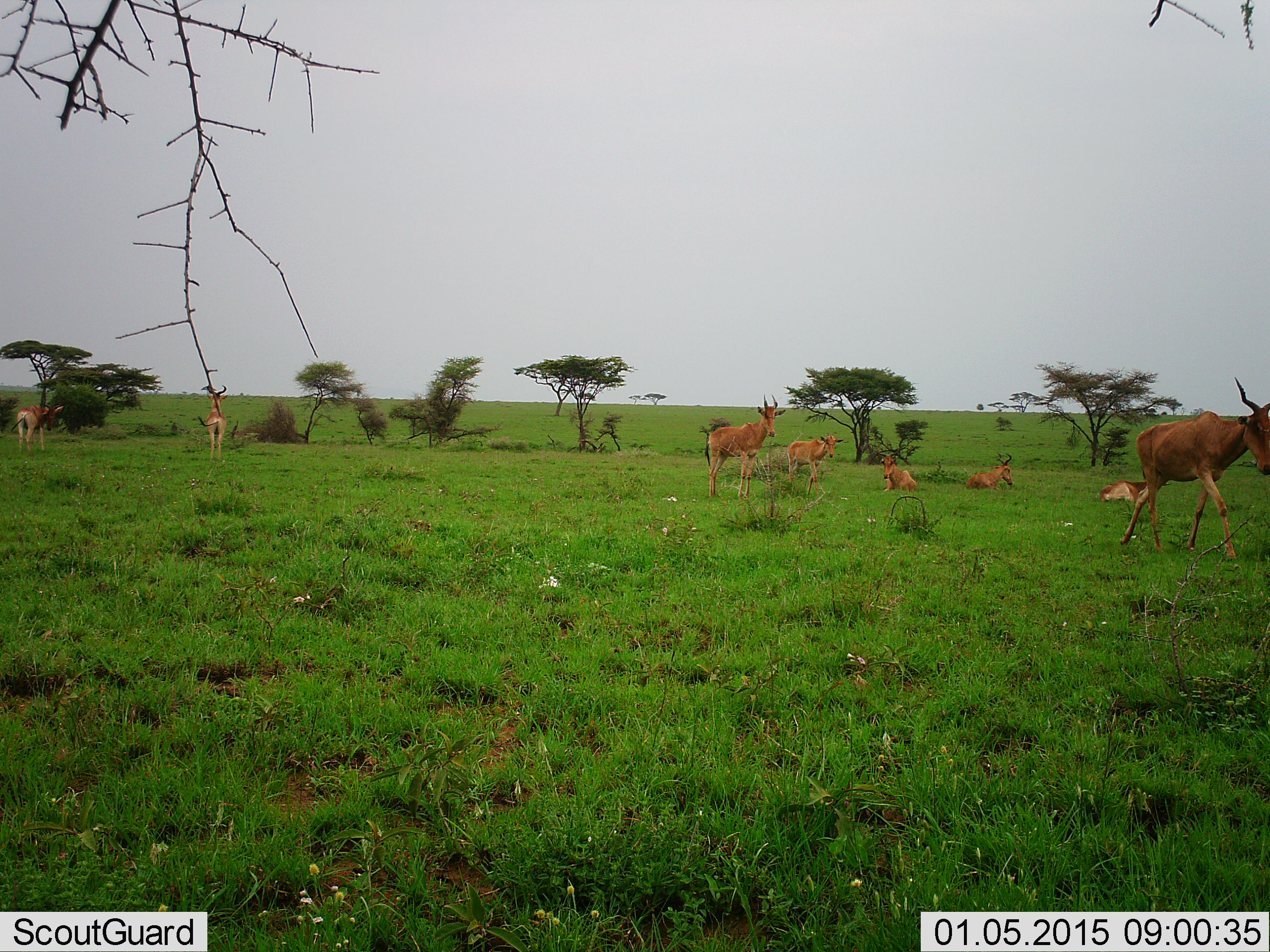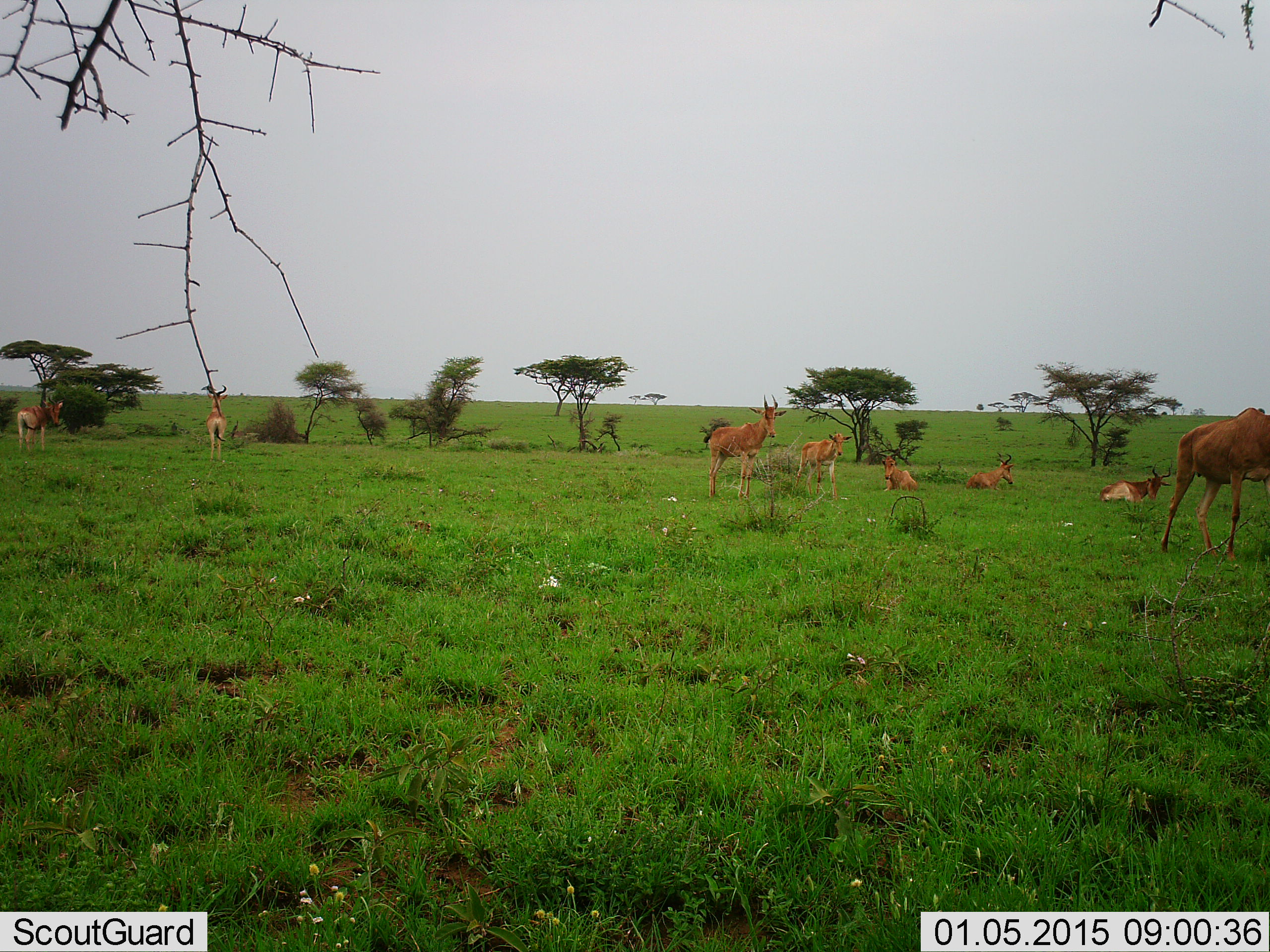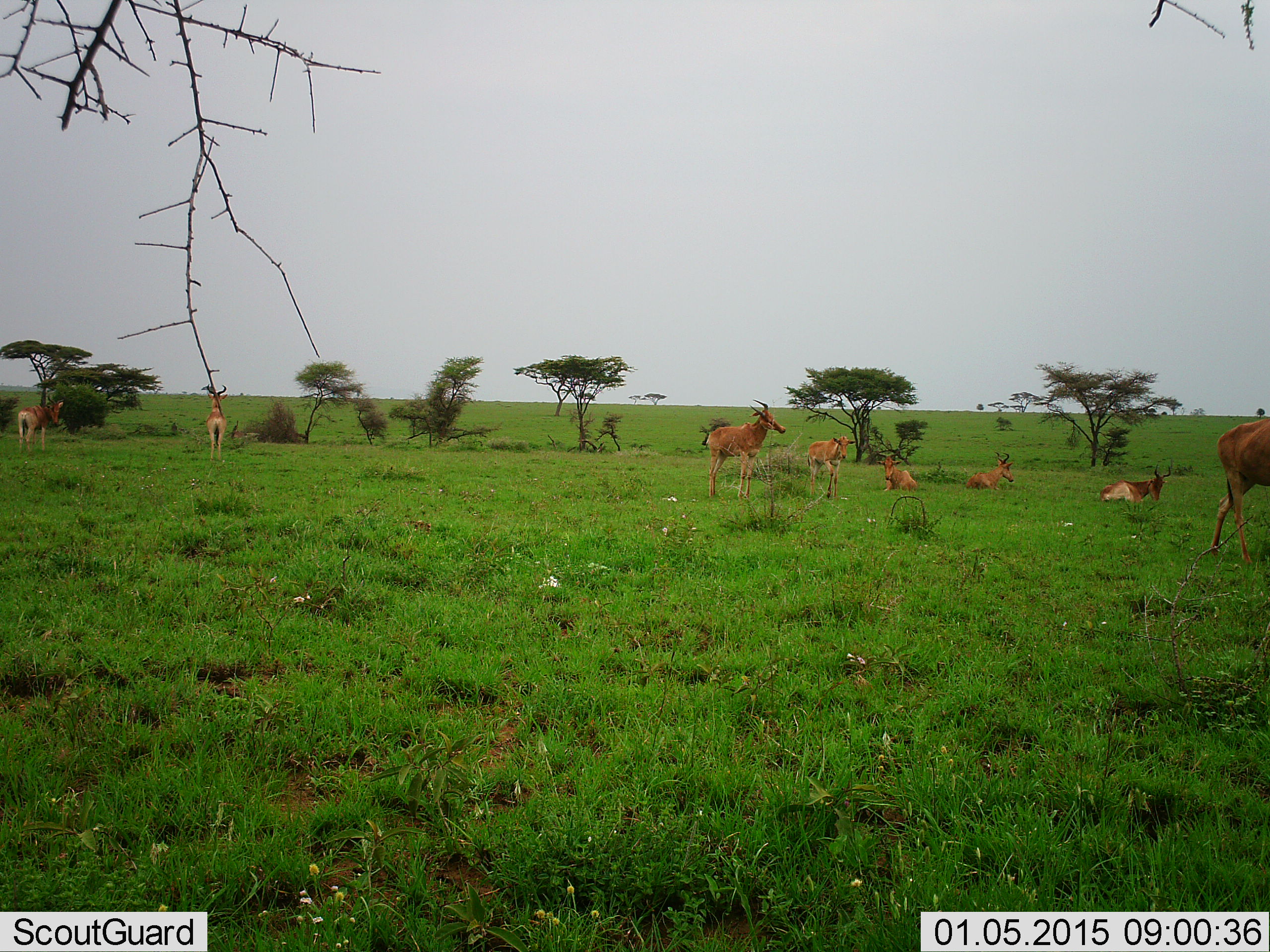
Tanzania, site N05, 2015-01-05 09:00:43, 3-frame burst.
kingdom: Animalia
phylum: Chordata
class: Mammalia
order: Artiodactyla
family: Bovidae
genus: Alcelaphus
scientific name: Alcelaphus buselaphus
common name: hartebeest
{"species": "hartebeest (Alcelaphus buselaphus)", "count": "8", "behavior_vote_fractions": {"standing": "70%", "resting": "100%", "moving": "60%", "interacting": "10%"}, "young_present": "50%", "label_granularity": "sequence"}